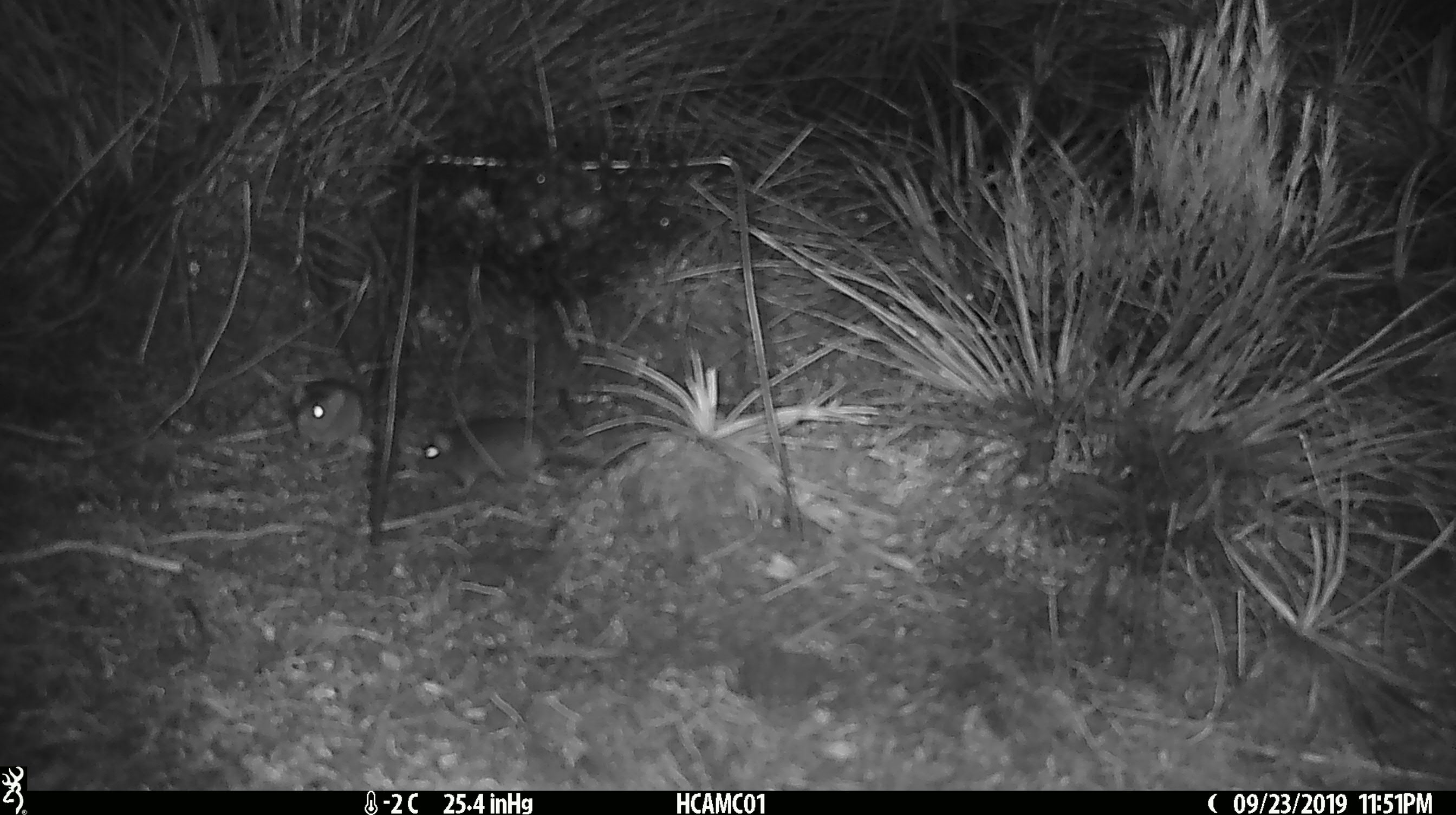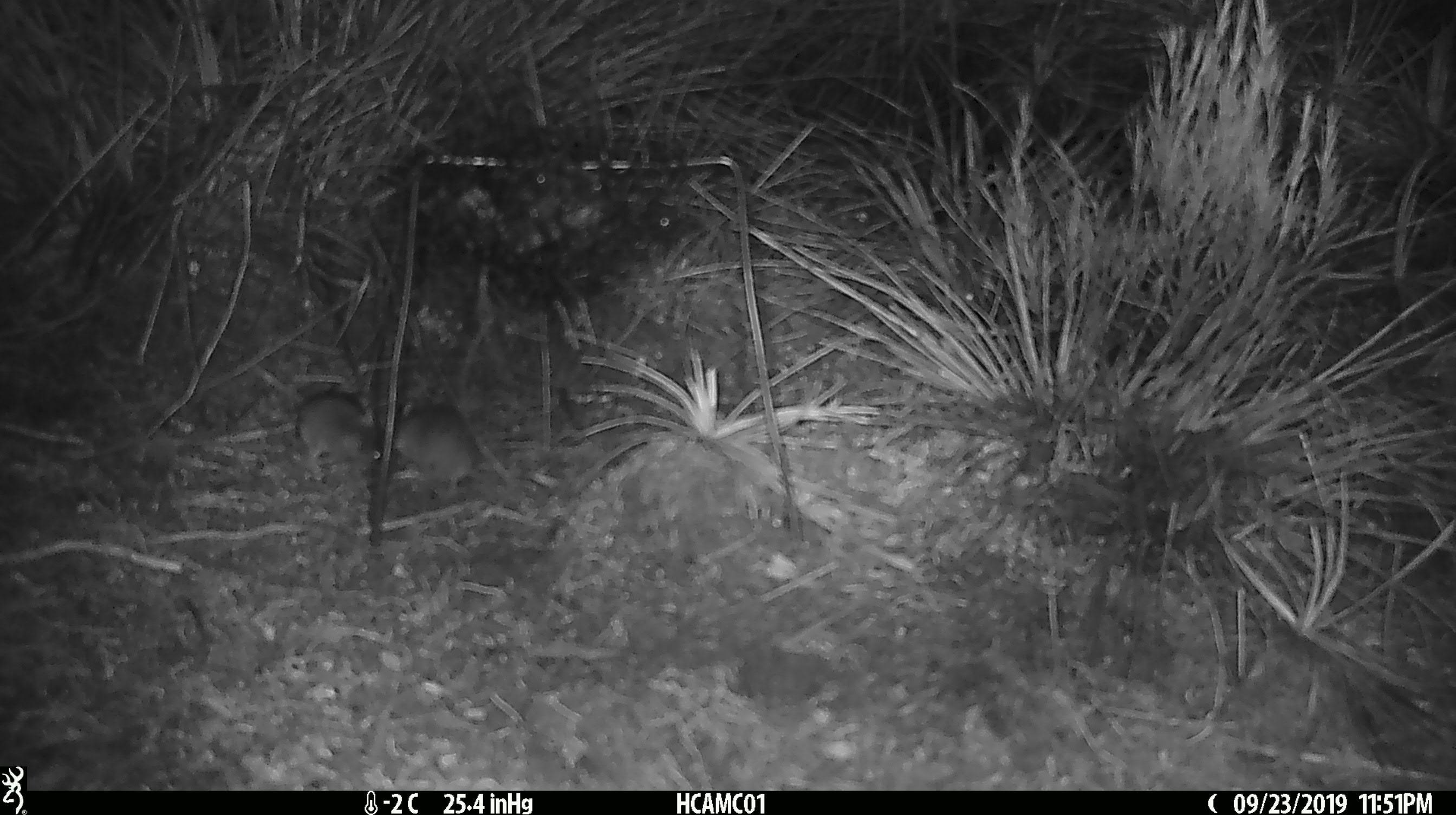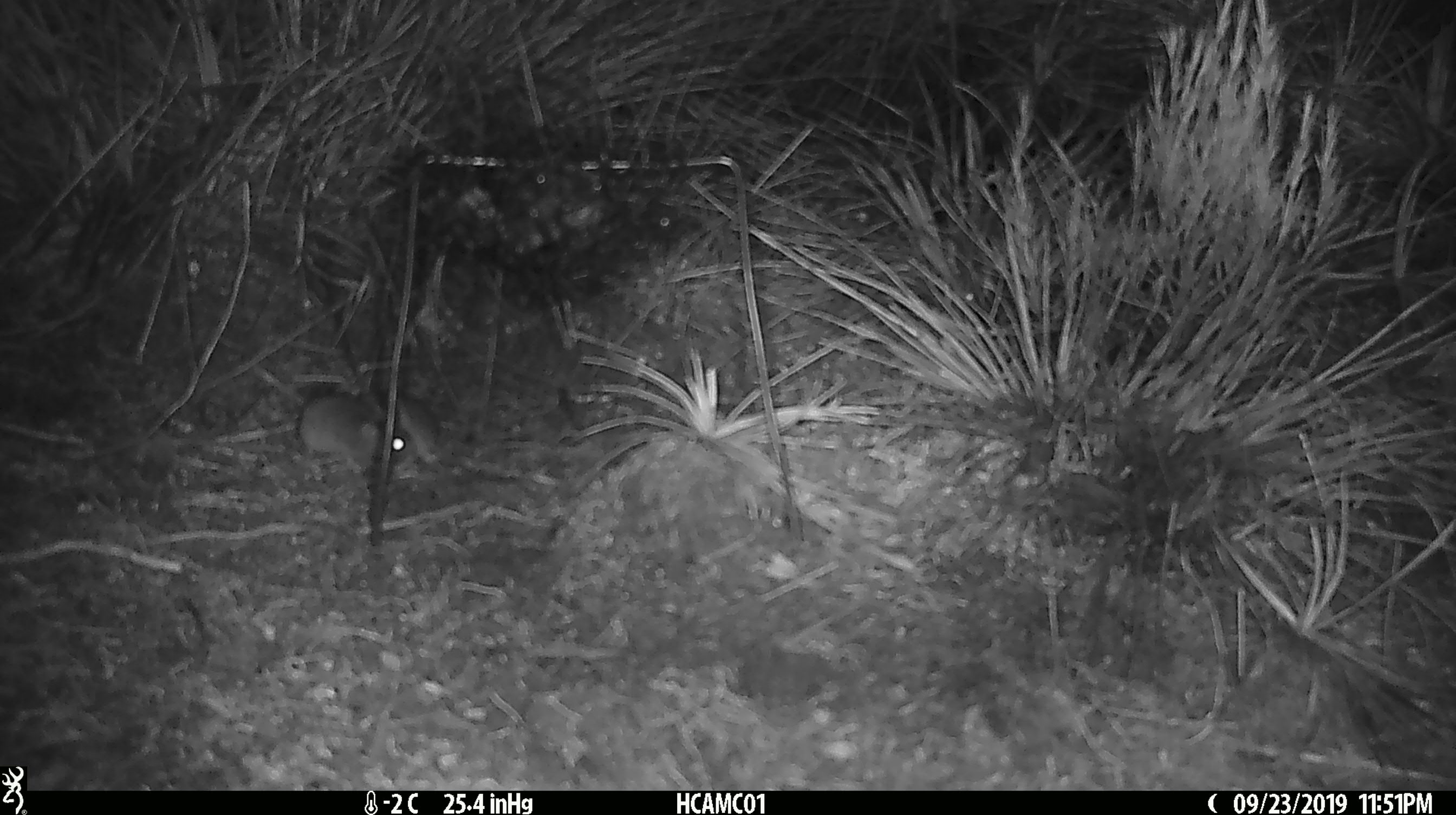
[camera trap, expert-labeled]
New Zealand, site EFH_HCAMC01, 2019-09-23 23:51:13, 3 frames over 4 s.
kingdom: Animalia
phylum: Chordata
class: Mammalia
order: Rodentia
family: Muridae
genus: Mus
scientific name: Mus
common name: mouse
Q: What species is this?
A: Mouse (Mus).